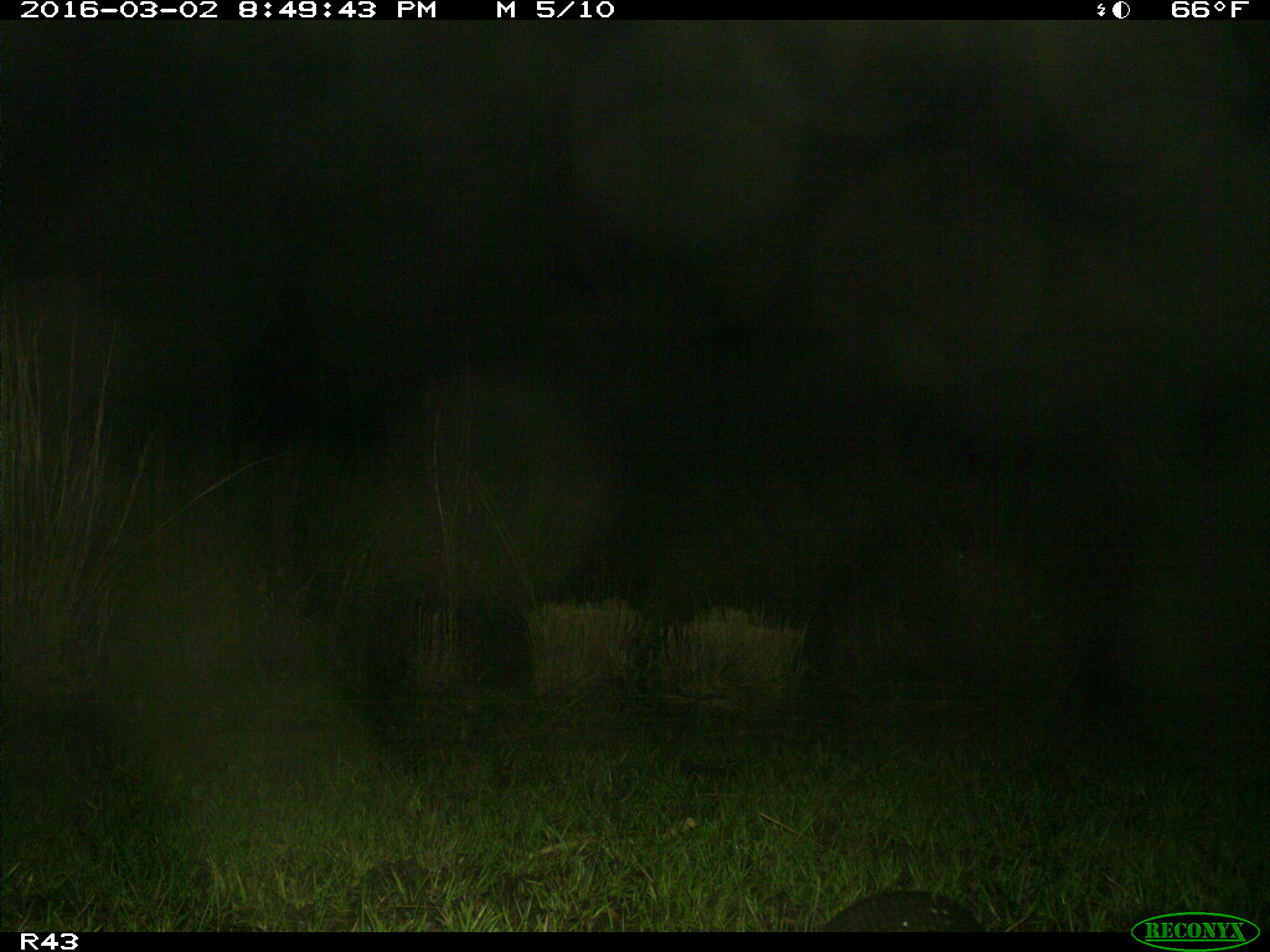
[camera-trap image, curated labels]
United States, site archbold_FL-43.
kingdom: Animalia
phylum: Chordata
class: Mammalia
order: Cingulata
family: Dasypodidae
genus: Dasypus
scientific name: Dasypus novemcinctus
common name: nine-banded armadillo